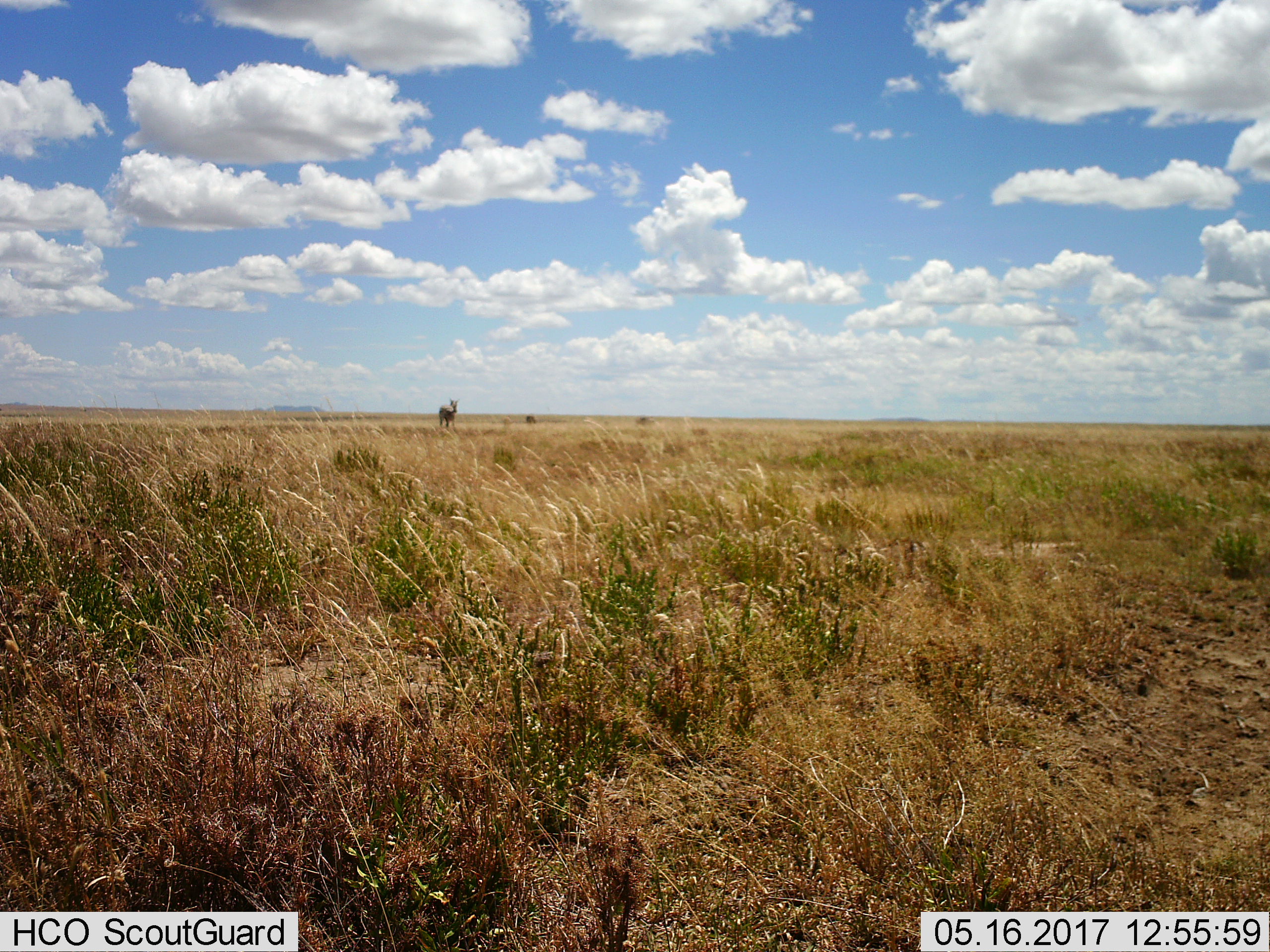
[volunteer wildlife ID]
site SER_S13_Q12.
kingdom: Animalia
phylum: Chordata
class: Mammalia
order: Perissodactyla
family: Equidae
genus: Equus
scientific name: Equus quagga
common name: plains zebra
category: zebraplains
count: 2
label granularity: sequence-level